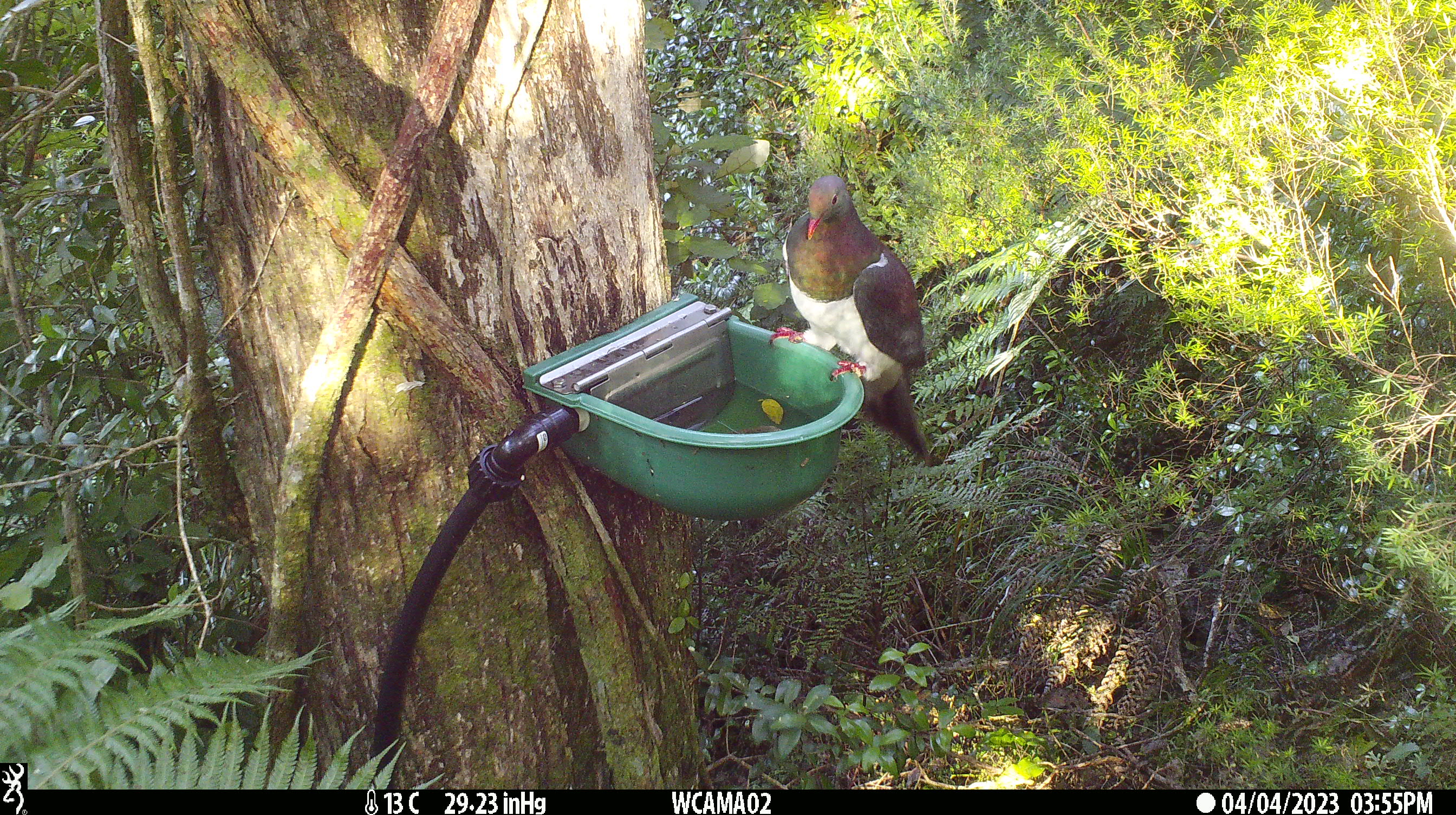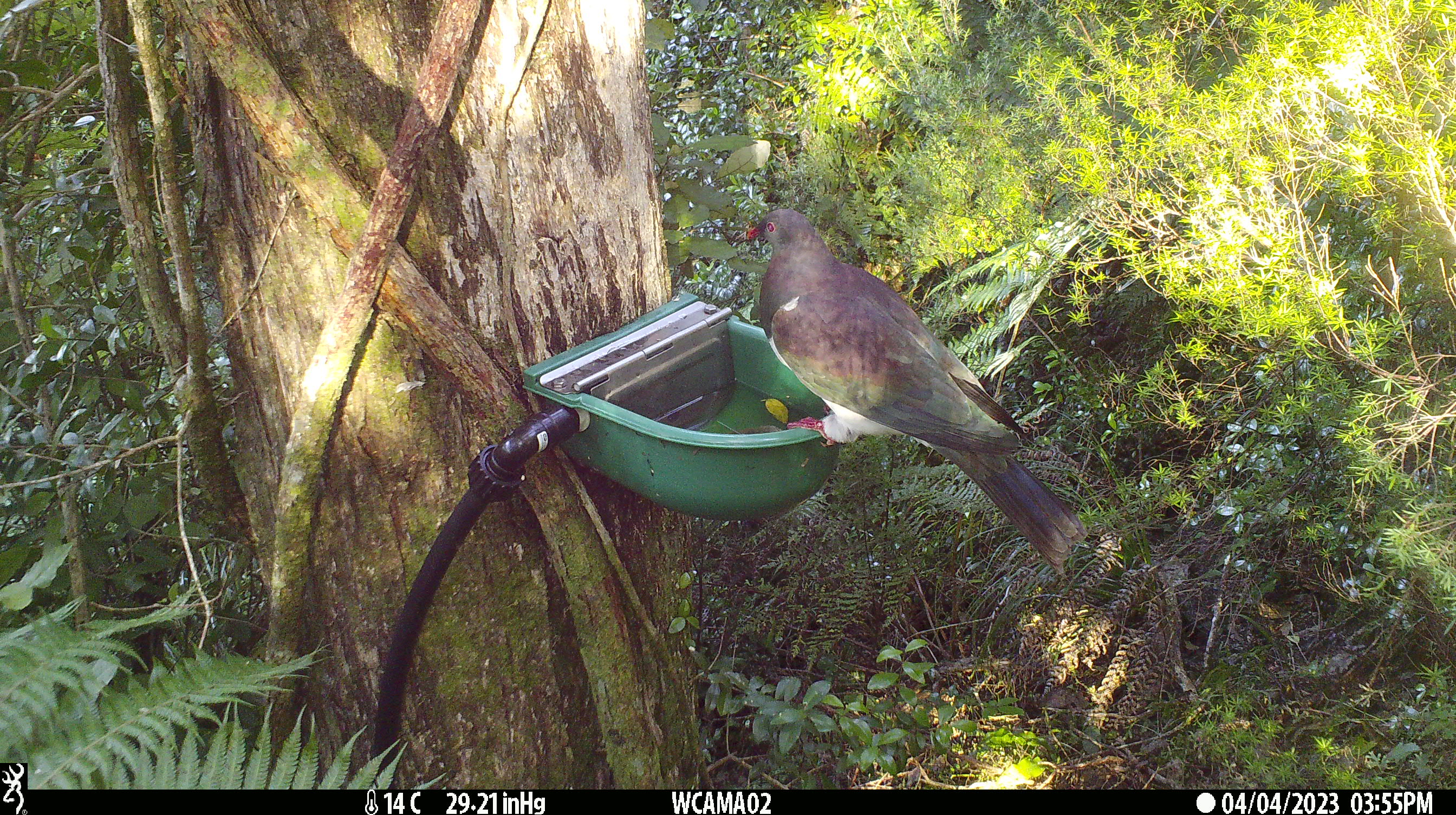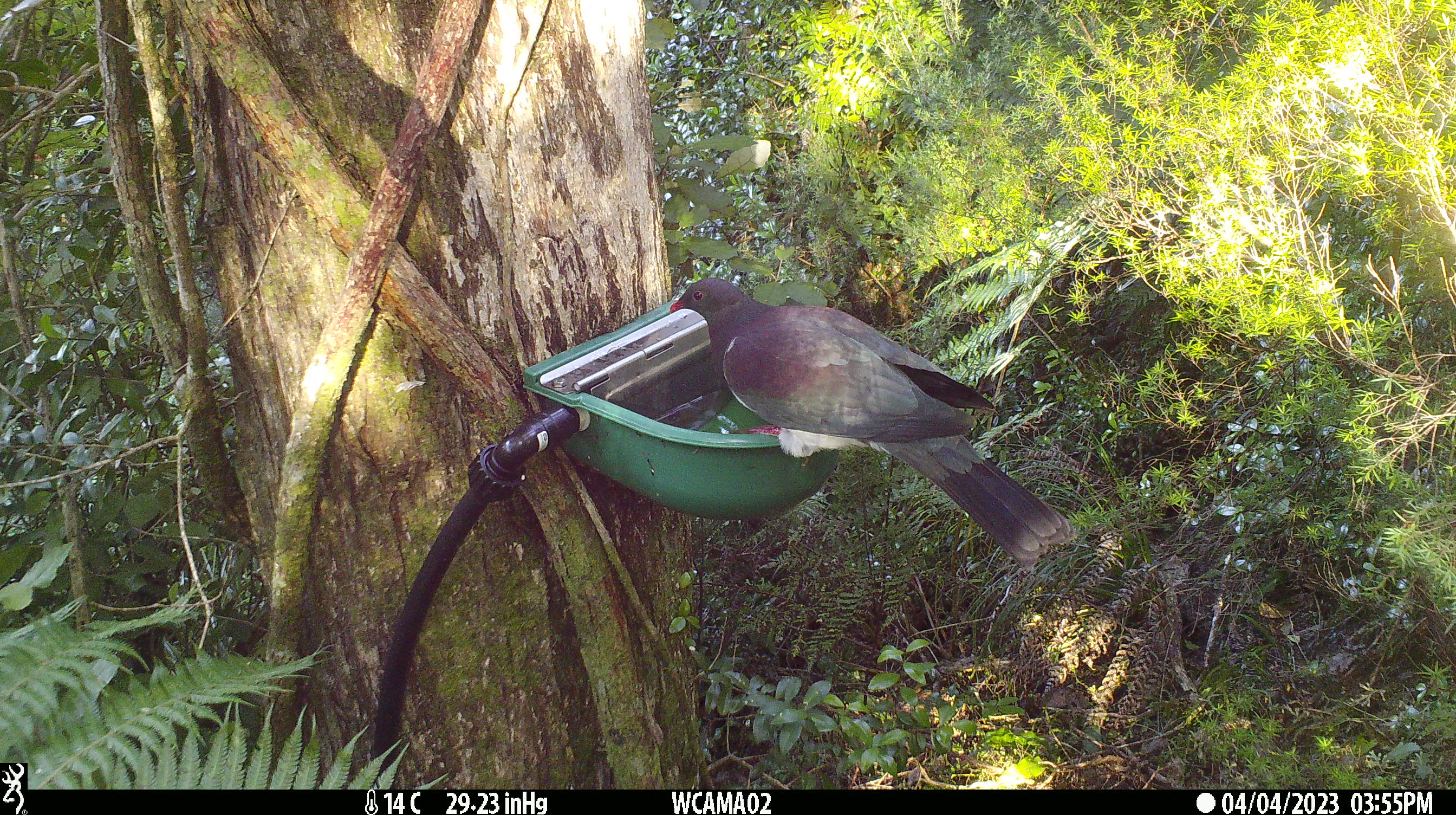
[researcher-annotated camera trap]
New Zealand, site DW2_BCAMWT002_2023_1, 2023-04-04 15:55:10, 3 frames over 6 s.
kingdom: Animalia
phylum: Chordata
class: Aves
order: Columbiformes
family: Columbidae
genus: Hemiphaga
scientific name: Hemiphaga novaeseelandiae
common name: new zealand pigeon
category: kereru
Kereru (new zealand pigeon) (Hemiphaga novaeseelandiae).